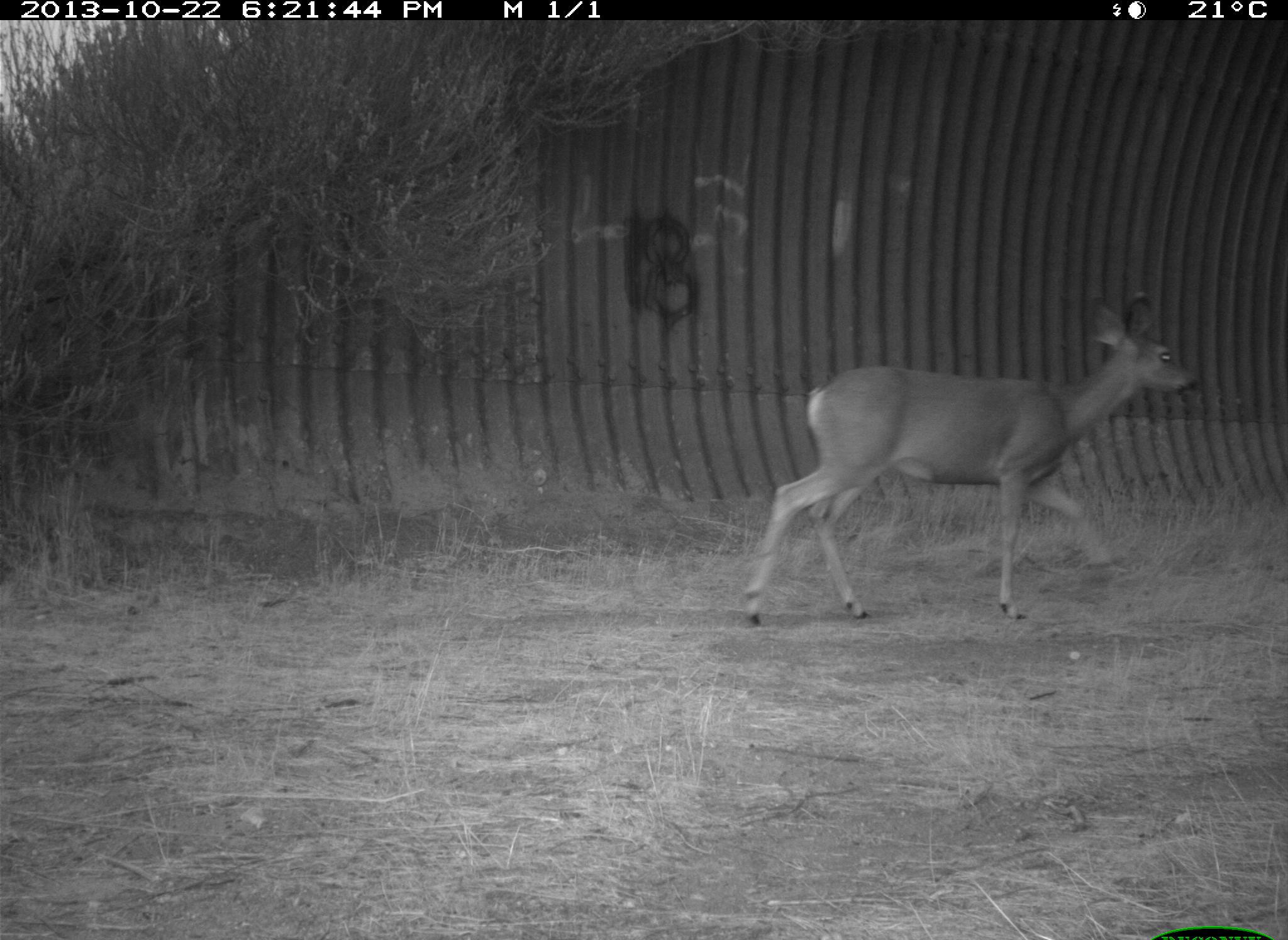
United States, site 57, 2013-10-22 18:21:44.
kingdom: Animalia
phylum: Chordata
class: Mammalia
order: Artiodactyla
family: Cervidae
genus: Odocoileus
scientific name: Odocoileus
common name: deer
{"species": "deer (Odocoileus)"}